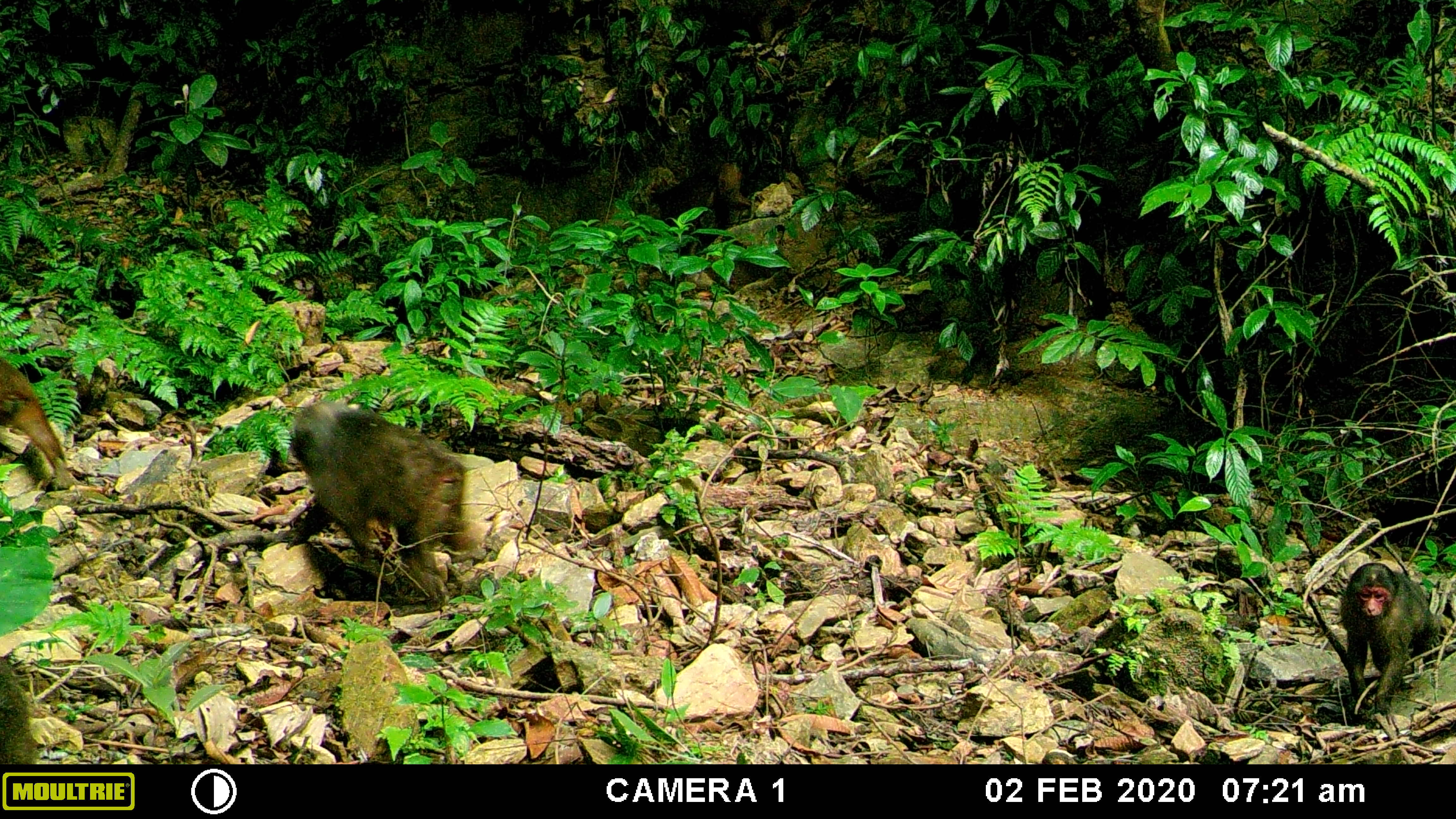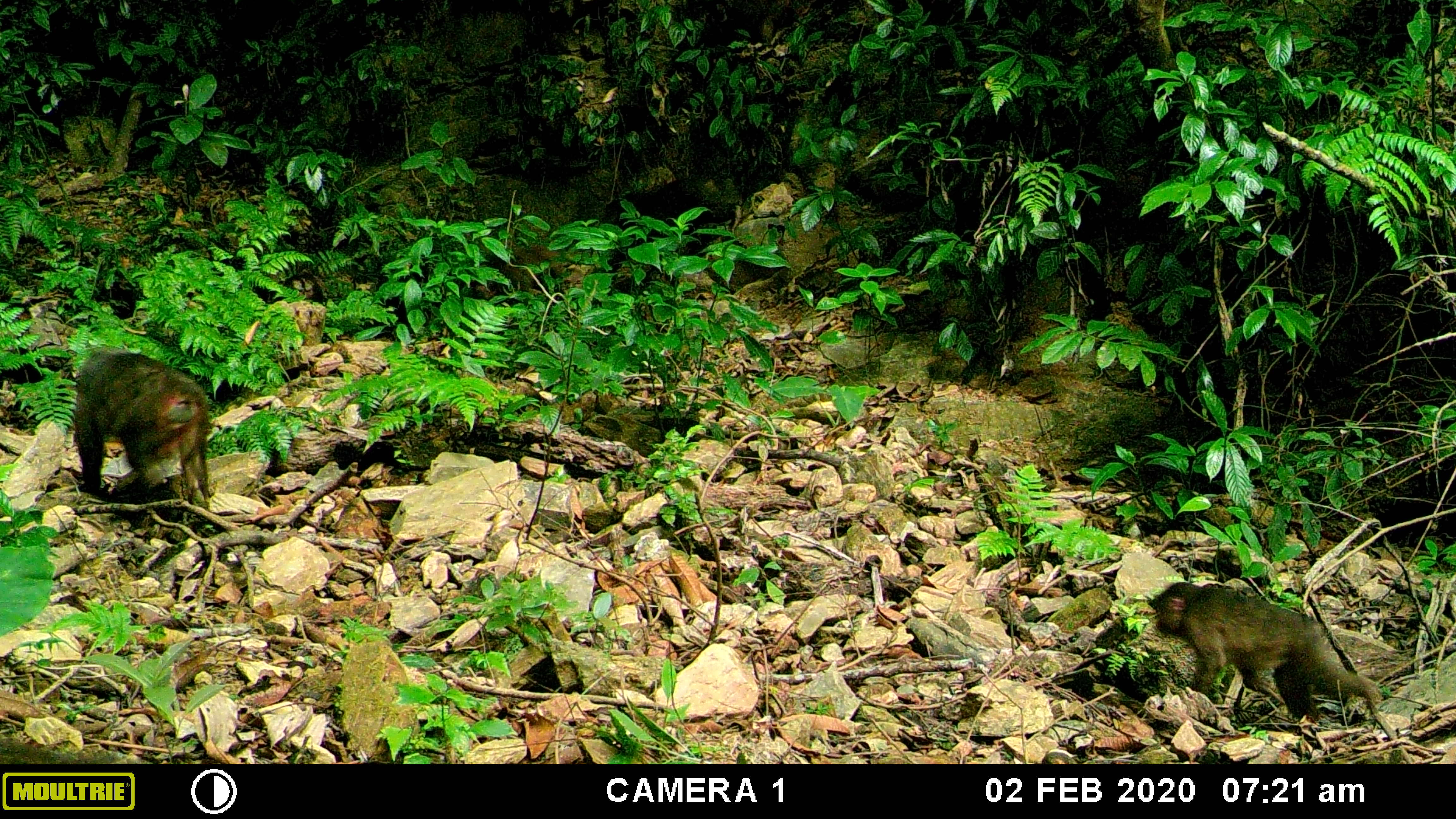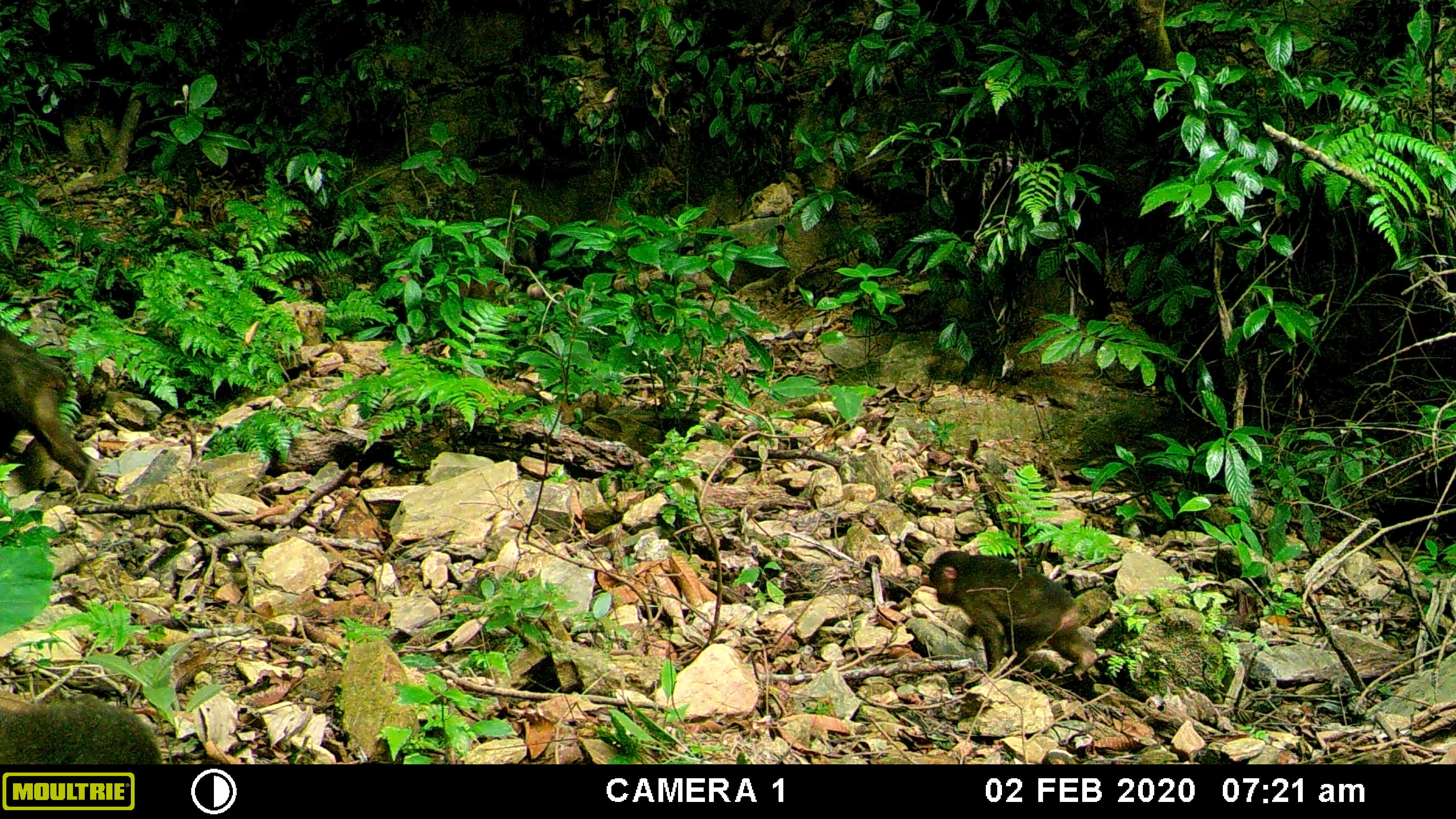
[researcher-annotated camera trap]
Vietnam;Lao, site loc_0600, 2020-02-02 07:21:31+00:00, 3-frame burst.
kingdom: Animalia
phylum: Chordata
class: Mammalia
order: Primates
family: Cercopithecidae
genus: Macaca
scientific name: Macaca arctoides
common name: stump-tailed macaque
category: stump tailed macaque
Stump tailed macaque (stump-tailed macaque) (Macaca arctoides). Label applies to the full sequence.